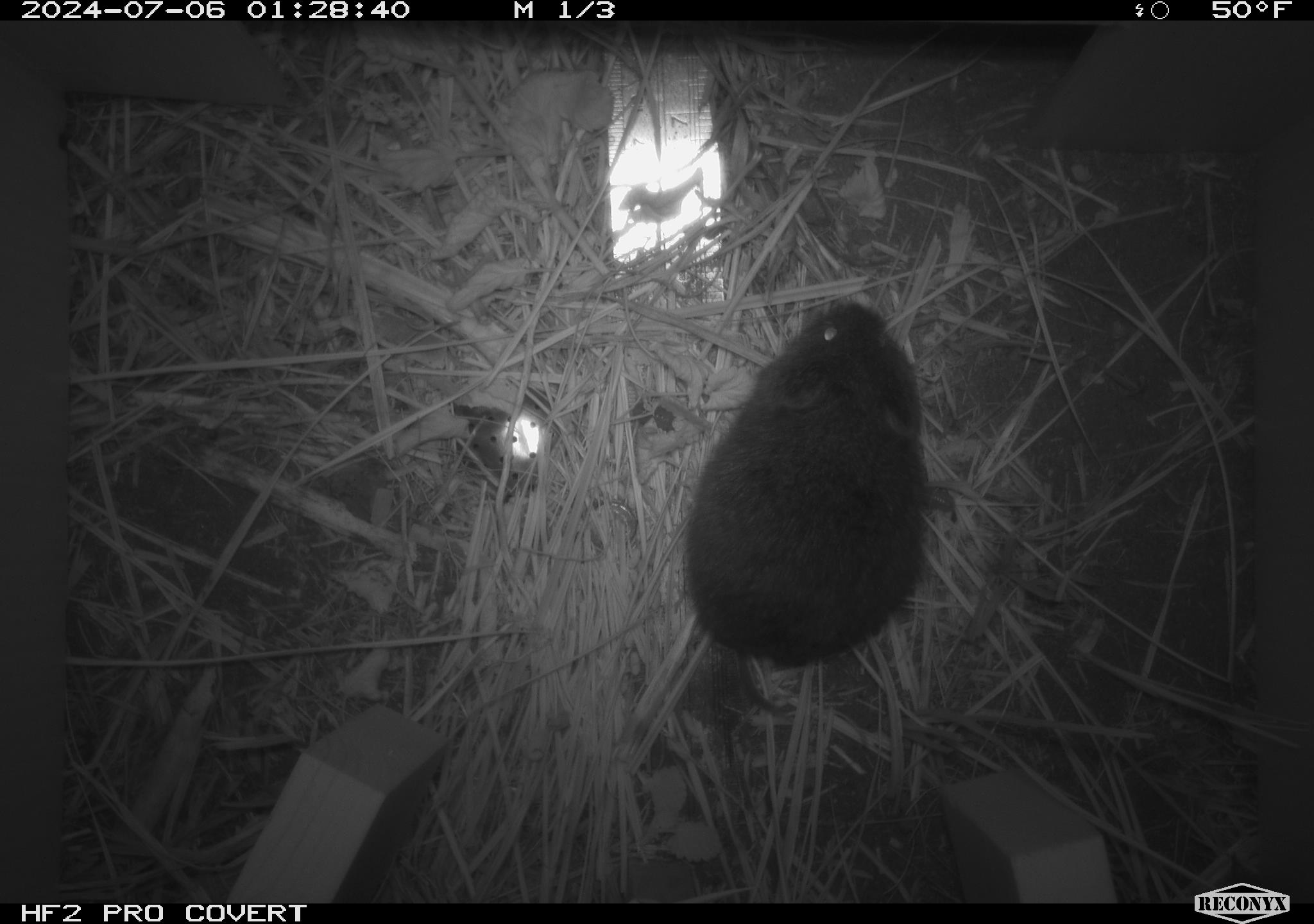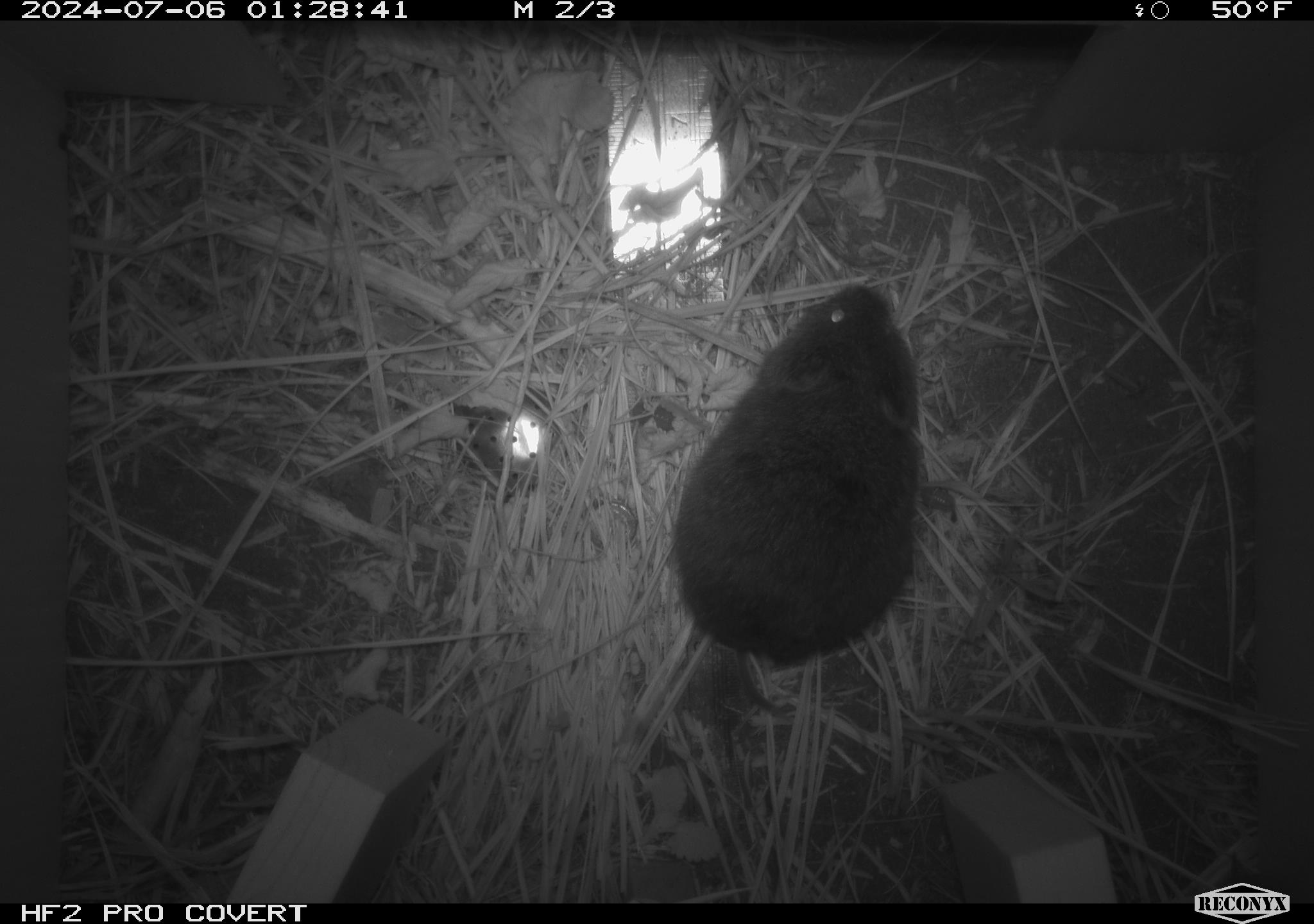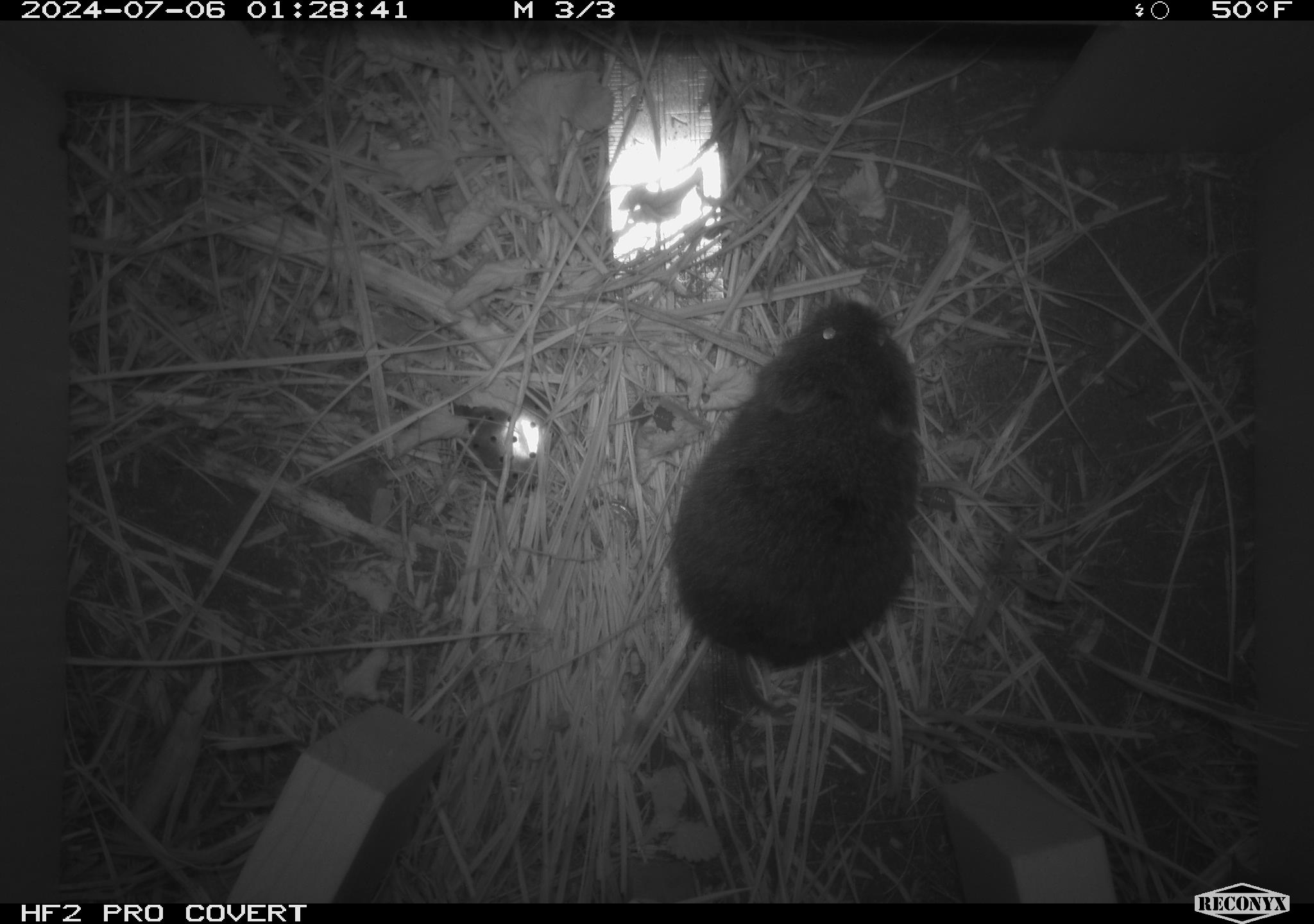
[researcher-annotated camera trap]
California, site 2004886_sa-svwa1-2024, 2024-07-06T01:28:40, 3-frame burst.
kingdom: Animalia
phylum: Chordata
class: Mammalia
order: Rodentia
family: Cricetidae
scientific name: Arvicolinae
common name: voles, lemmings, and muskrats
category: arvicolinae subfamily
Arvicolinae subfamily (voles, lemmings, and muskrats) (Arvicolinae).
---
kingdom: Animalia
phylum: Arthropoda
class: Malacostraca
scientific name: Malacostraca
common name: amphipods, crabs, isopods, krill, lobsters and shrimps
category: malacostracan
Malacostracan (amphipods, crabs, isopods, krill, lobsters and shrimps) (Malacostraca).